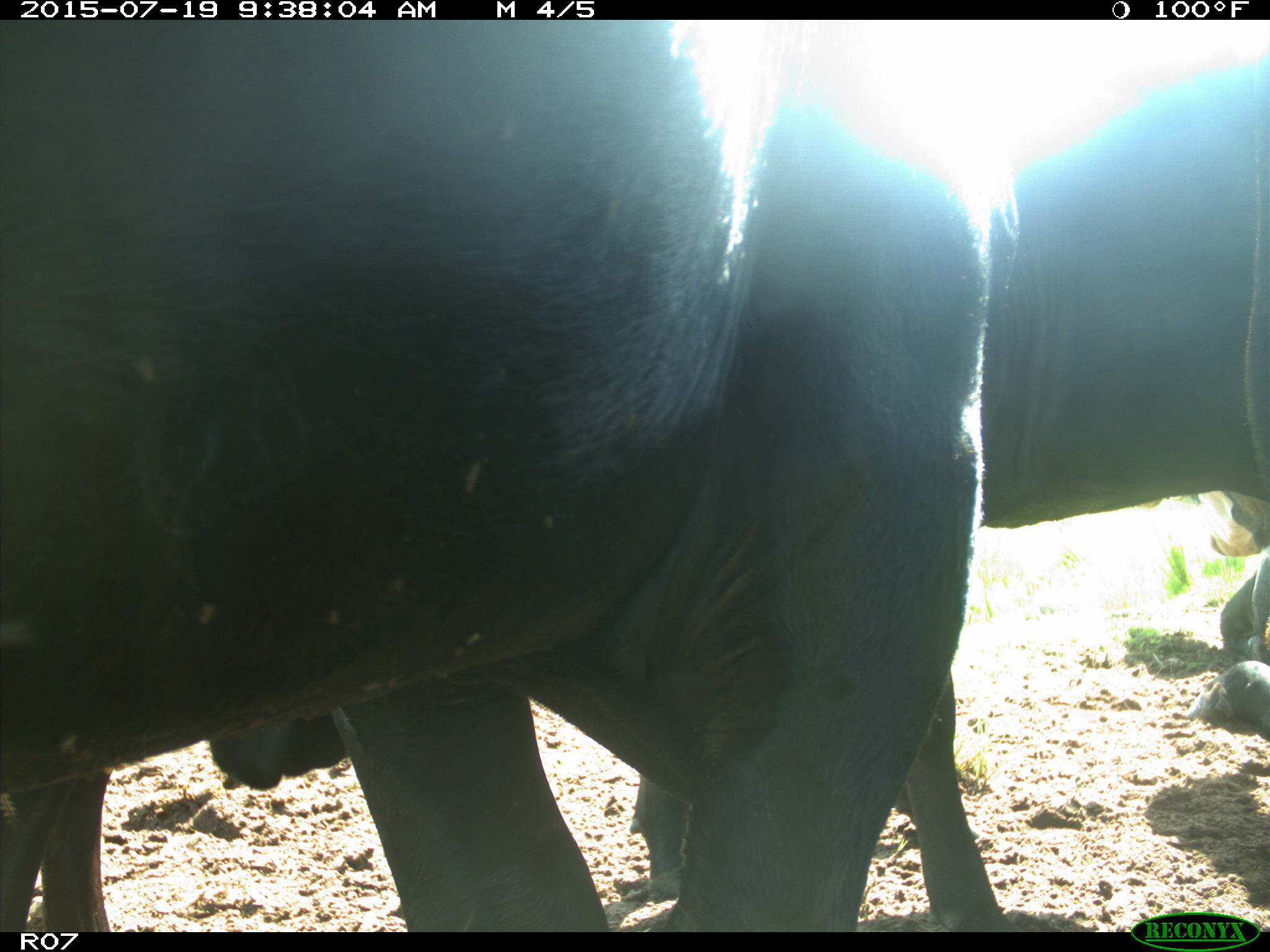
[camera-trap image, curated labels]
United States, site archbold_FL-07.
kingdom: Animalia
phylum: Chordata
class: Mammalia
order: Artiodactyla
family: Bovidae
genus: Bos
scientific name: Bos taurus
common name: domestic cow